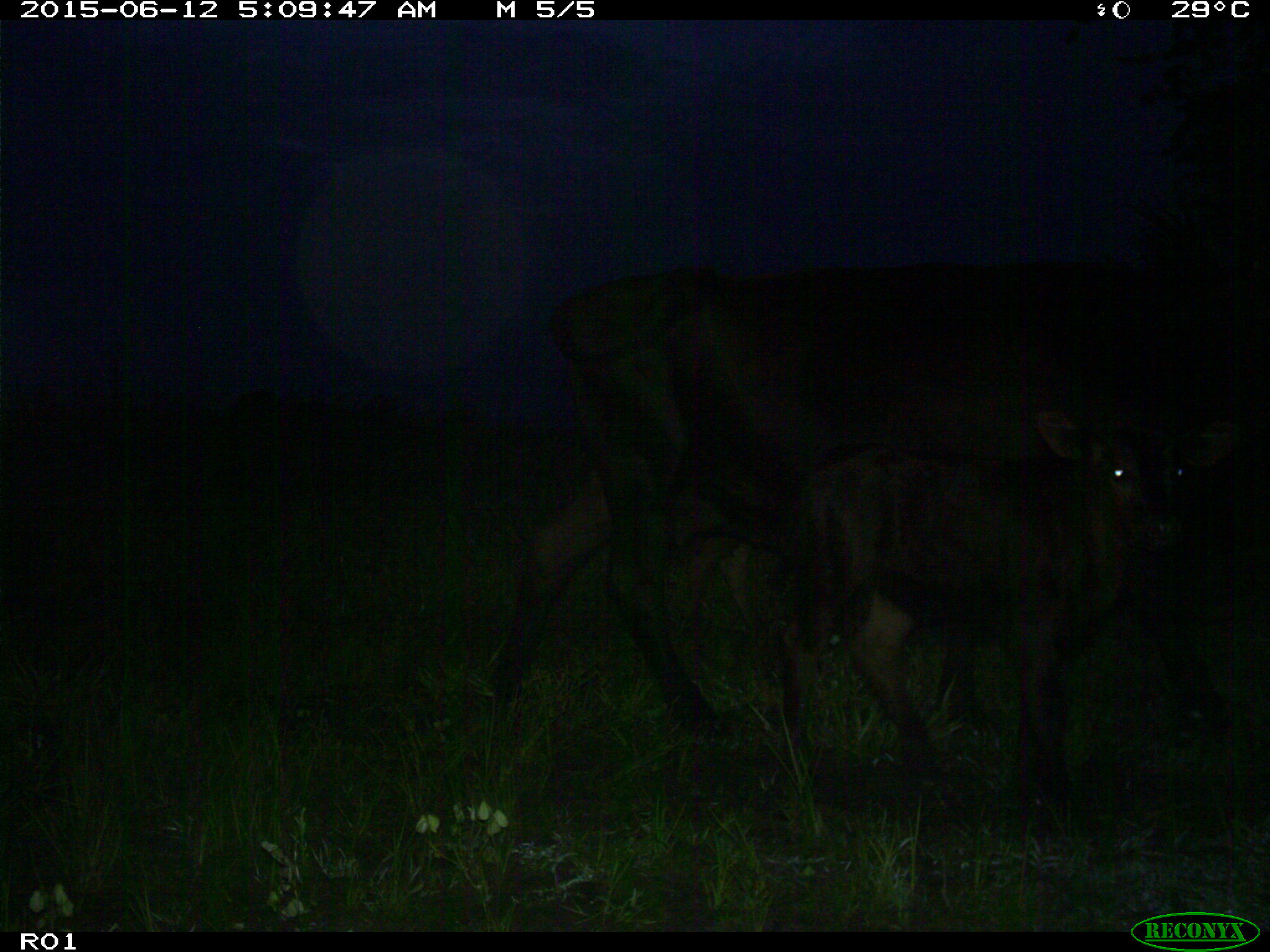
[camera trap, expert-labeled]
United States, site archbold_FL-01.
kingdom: Animalia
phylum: Chordata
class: Mammalia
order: Artiodactyla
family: Bovidae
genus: Bos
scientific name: Bos taurus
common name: domestic cow